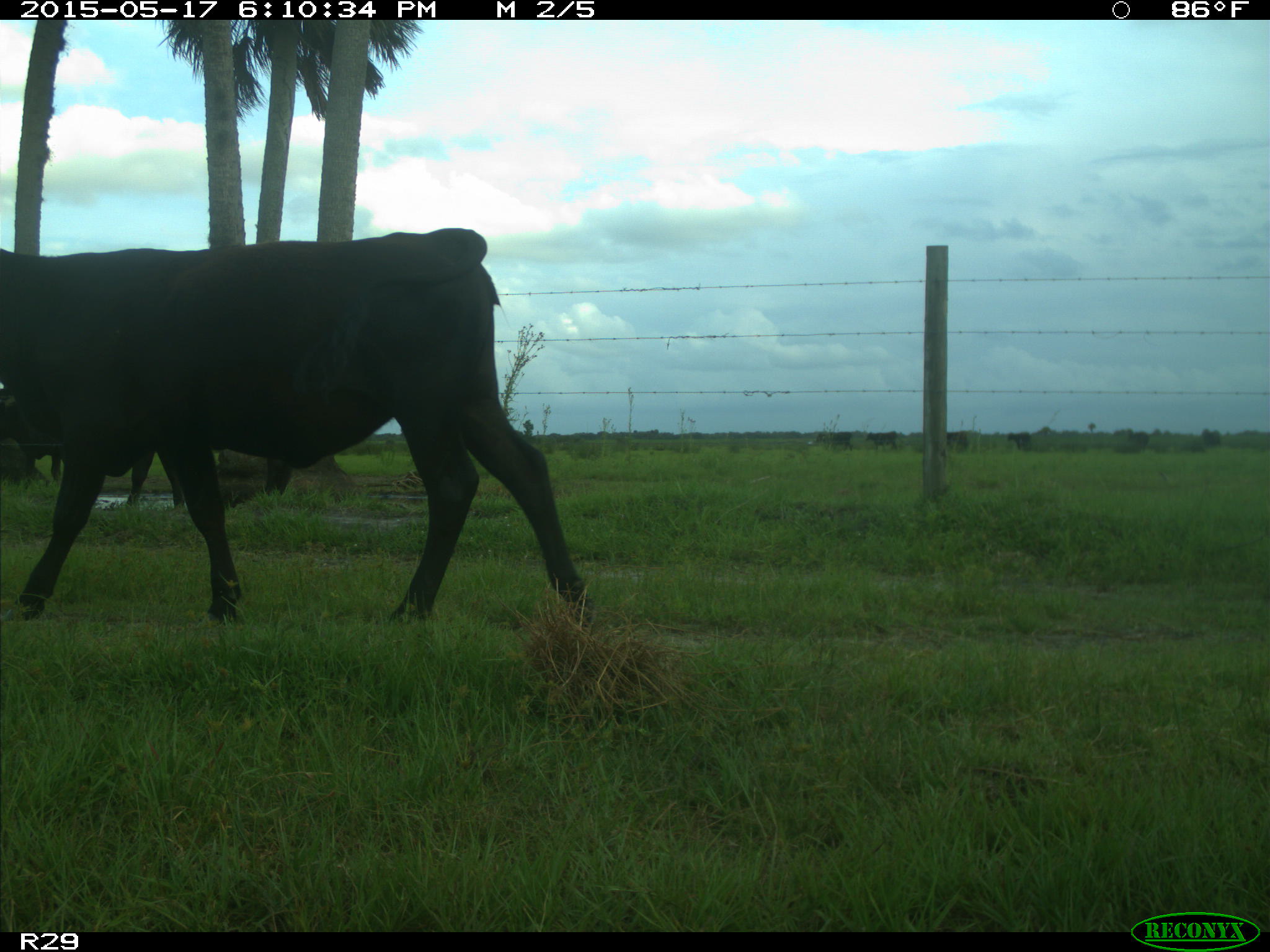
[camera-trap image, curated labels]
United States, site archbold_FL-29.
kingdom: Animalia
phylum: Chordata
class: Mammalia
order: Artiodactyla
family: Bovidae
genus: Bos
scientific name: Bos taurus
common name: domestic cow